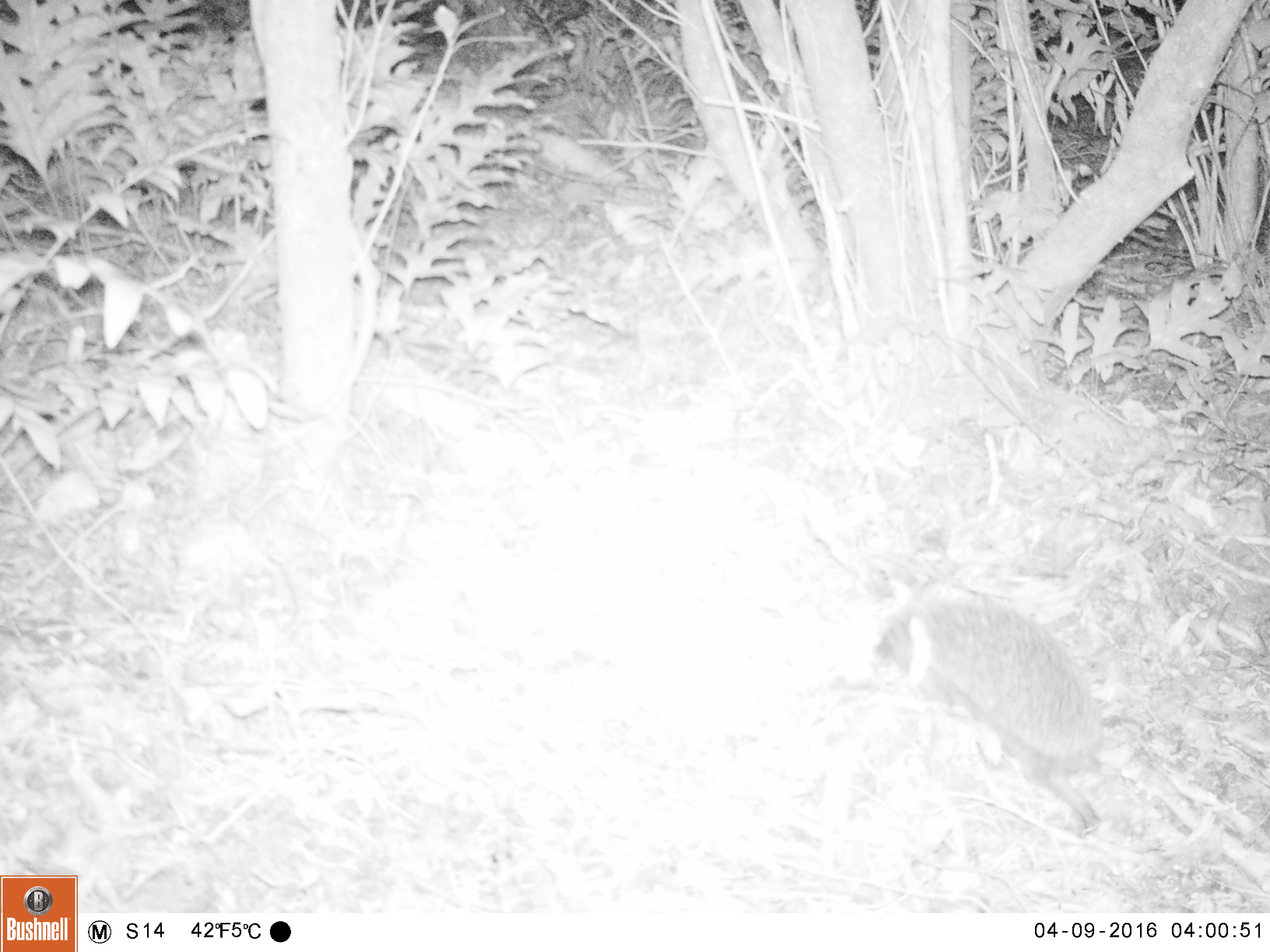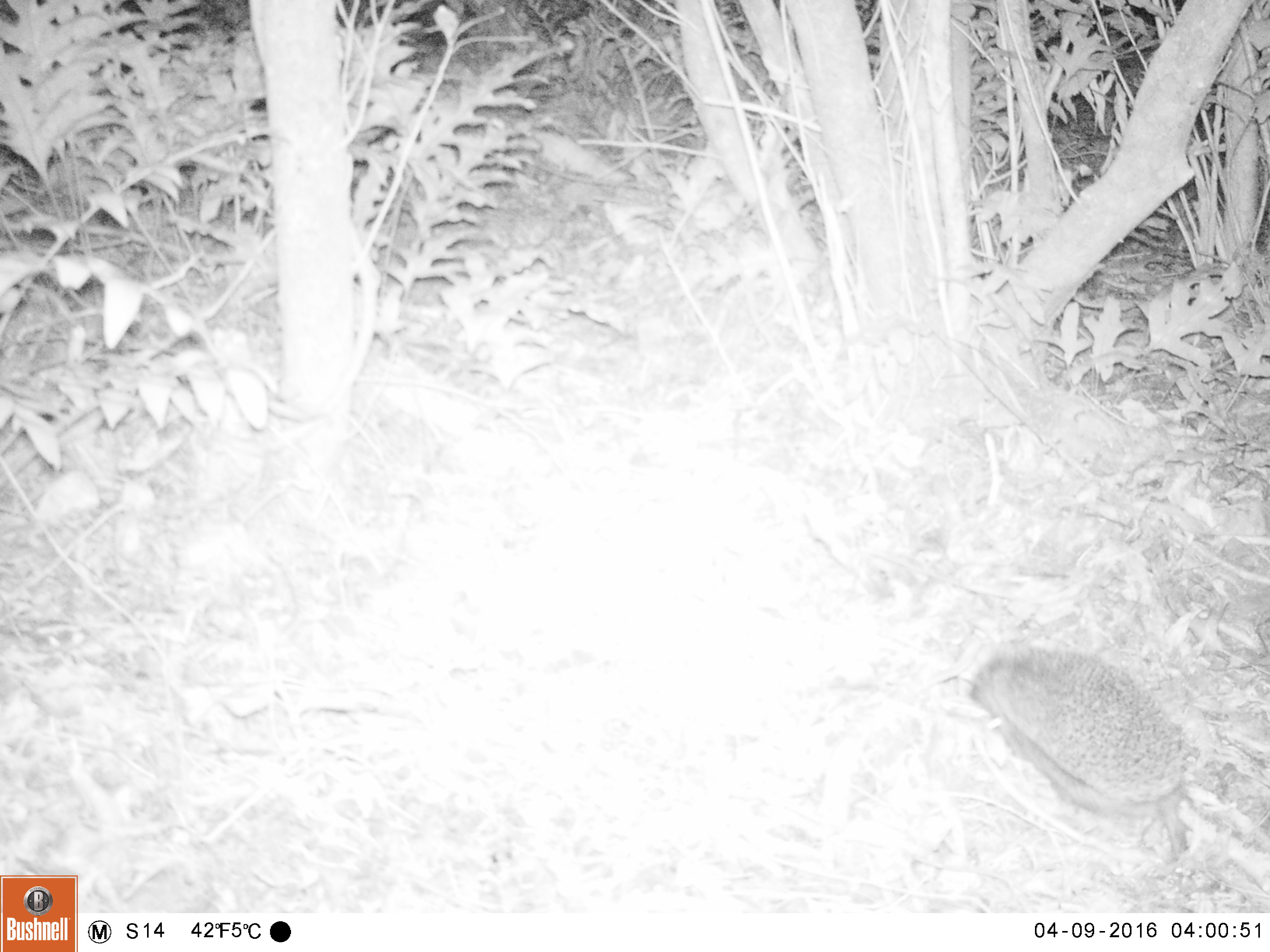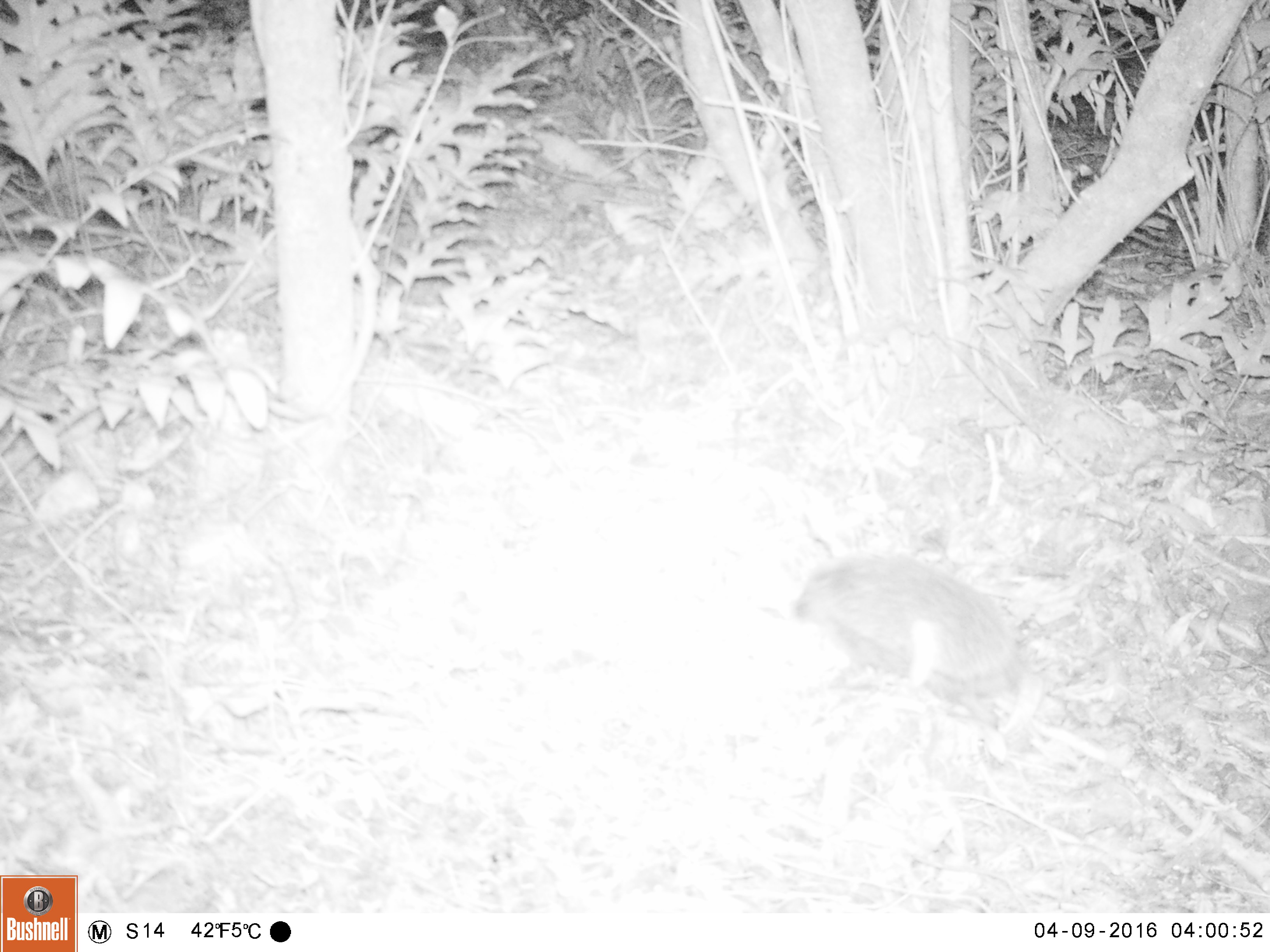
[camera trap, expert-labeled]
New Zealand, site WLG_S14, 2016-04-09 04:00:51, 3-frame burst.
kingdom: Animalia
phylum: Chordata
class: Mammalia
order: Eulipotyphla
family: Erinaceidae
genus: Erinaceus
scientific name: Erinaceus europaeus europaeus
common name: european hedgehog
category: hedgehog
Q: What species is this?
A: Hedgehog (european hedgehog) (Erinaceus europaeus europaeus).